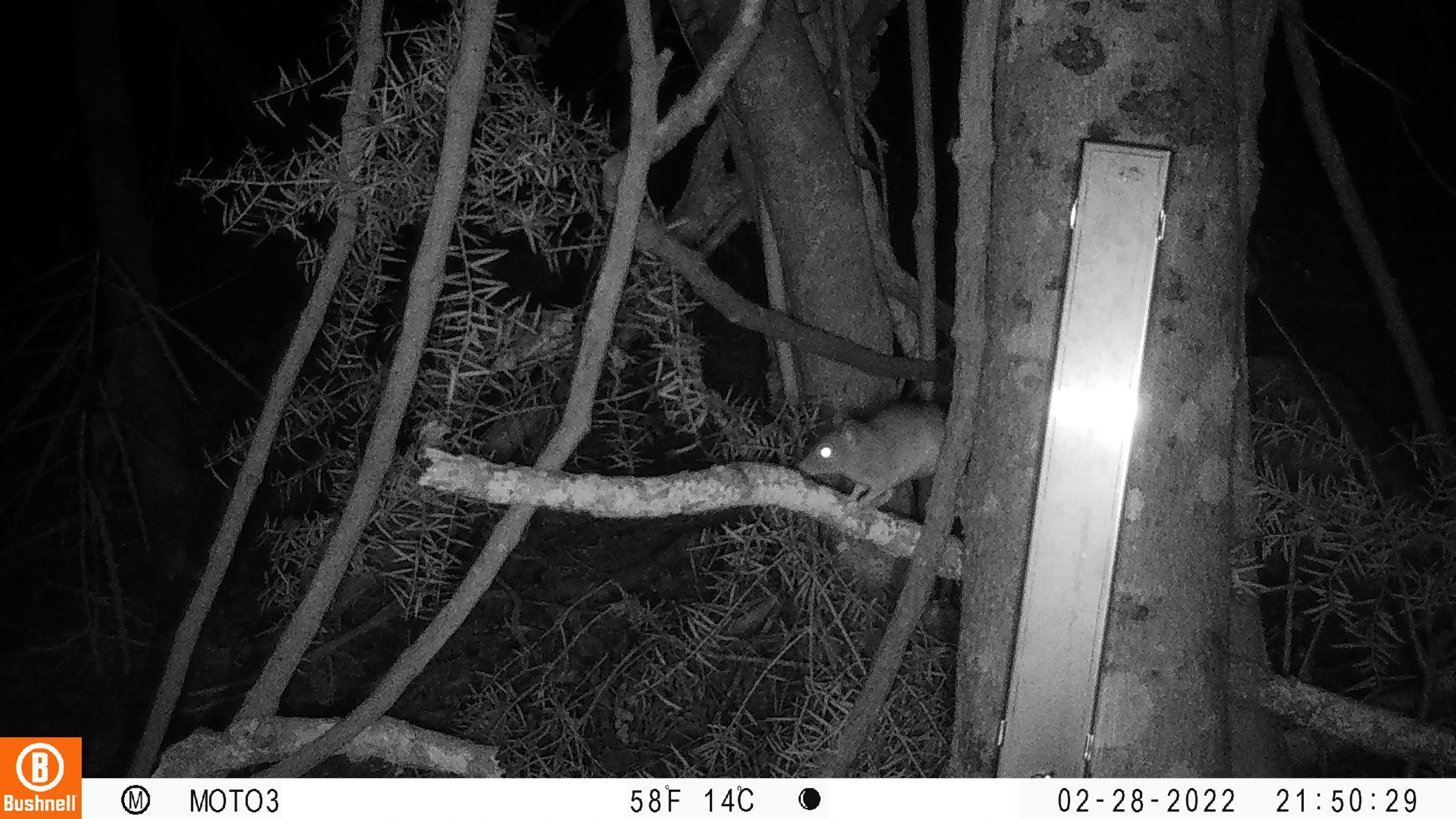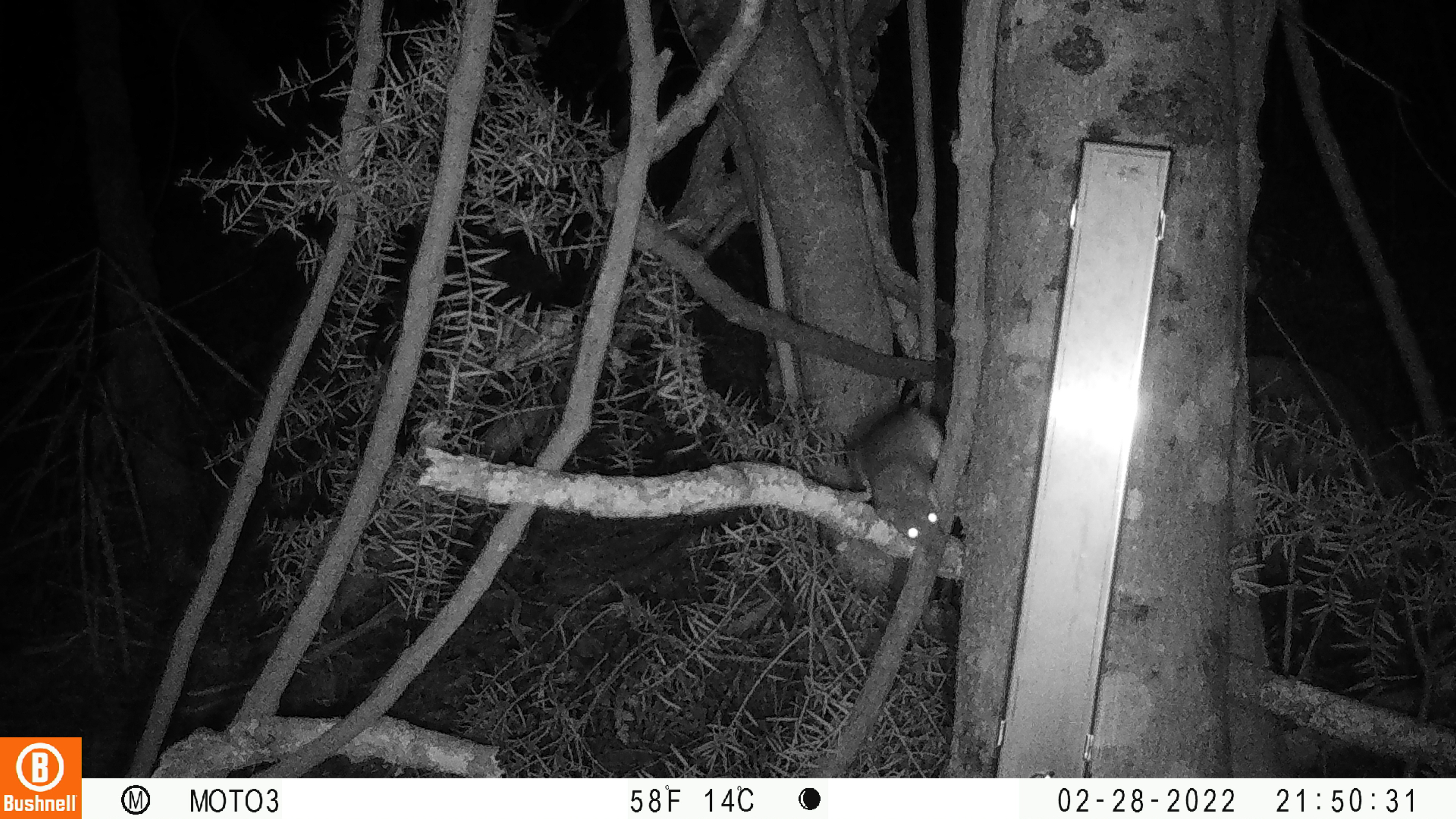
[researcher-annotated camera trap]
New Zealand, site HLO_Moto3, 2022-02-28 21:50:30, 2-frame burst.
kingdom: Animalia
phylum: Chordata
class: Mammalia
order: Rodentia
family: Muridae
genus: Rattus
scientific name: Rattus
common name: rat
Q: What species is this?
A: Rat (Rattus).